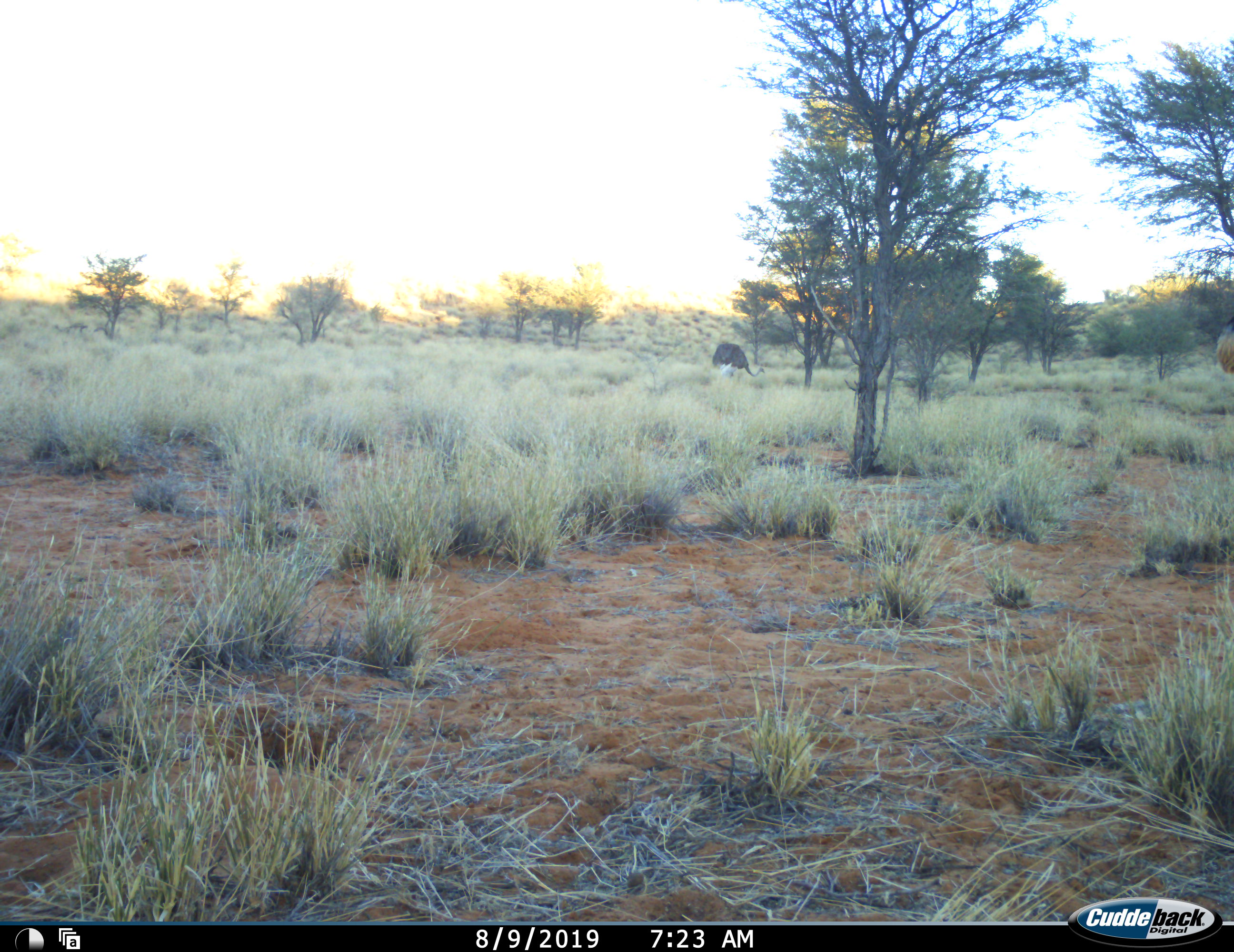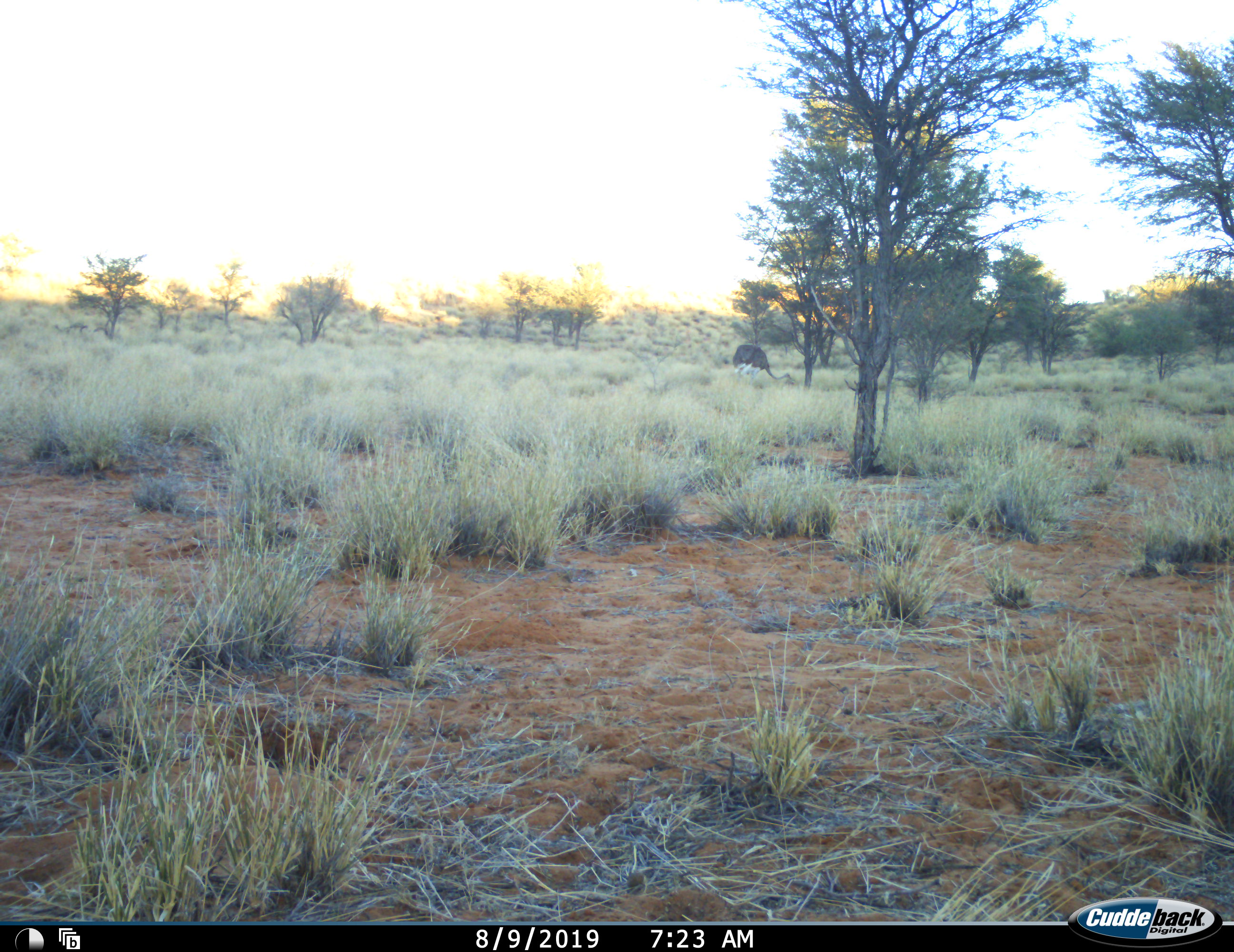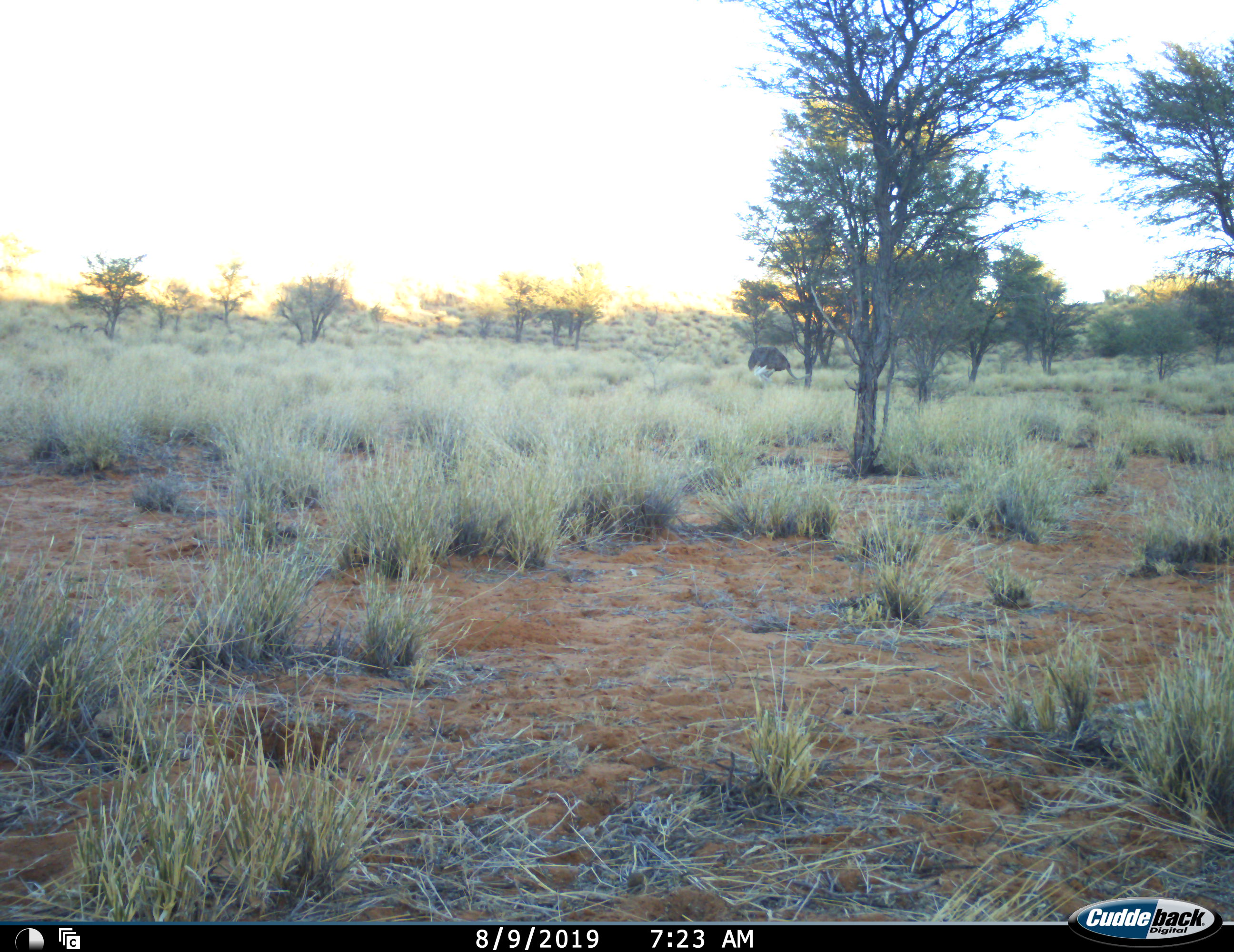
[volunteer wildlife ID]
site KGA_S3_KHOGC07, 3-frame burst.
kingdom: Animalia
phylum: Chordata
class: Aves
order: Struthioniformes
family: Struthionidae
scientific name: Struthionidae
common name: ostrich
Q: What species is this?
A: Ostrich (Struthionidae).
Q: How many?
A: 2.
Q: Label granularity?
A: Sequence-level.